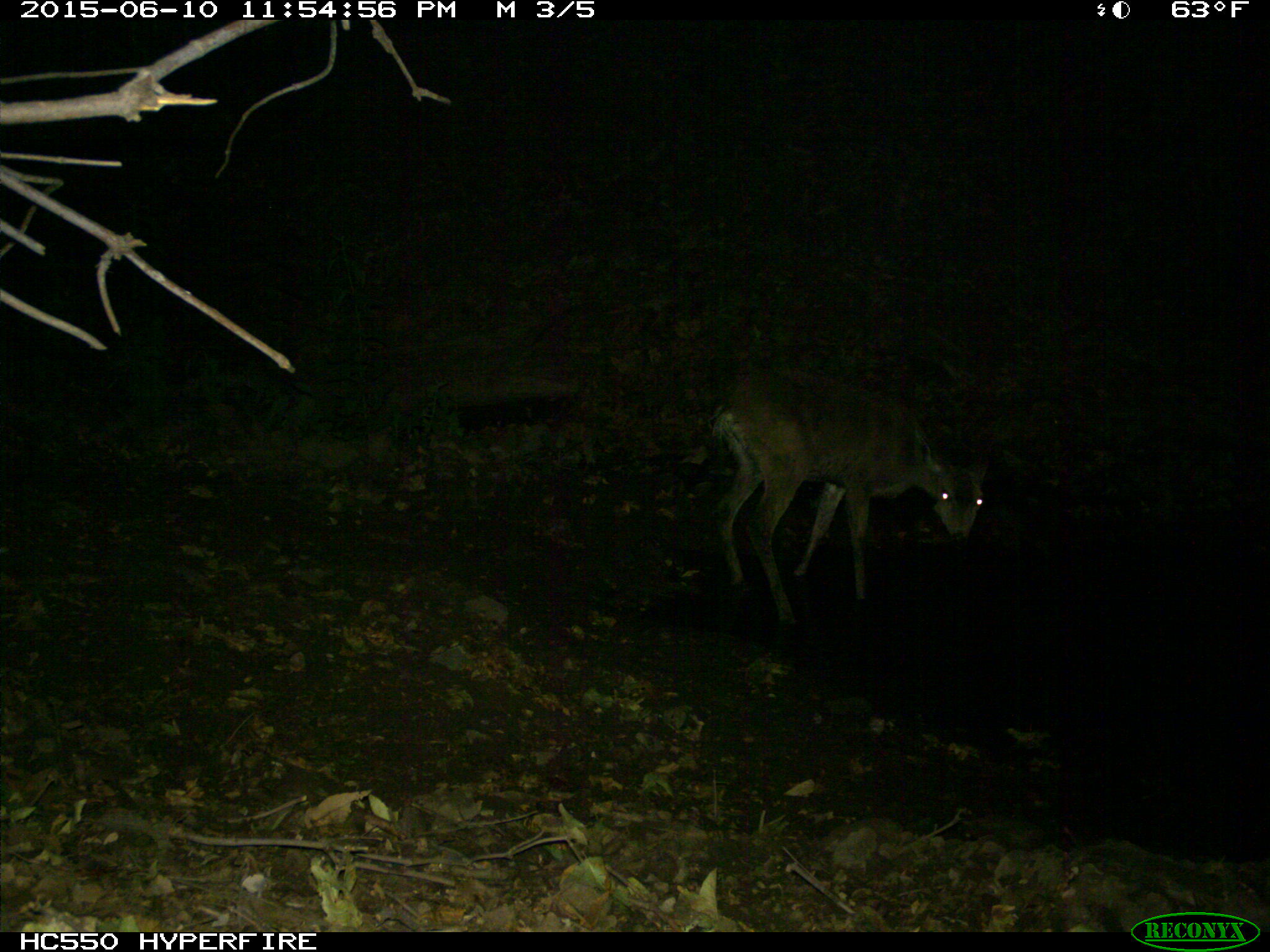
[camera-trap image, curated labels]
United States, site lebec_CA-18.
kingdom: Animalia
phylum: Chordata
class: Mammalia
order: Artiodactyla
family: Cervidae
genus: Odocoileus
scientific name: Odocoileus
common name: deer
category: unidentified deer